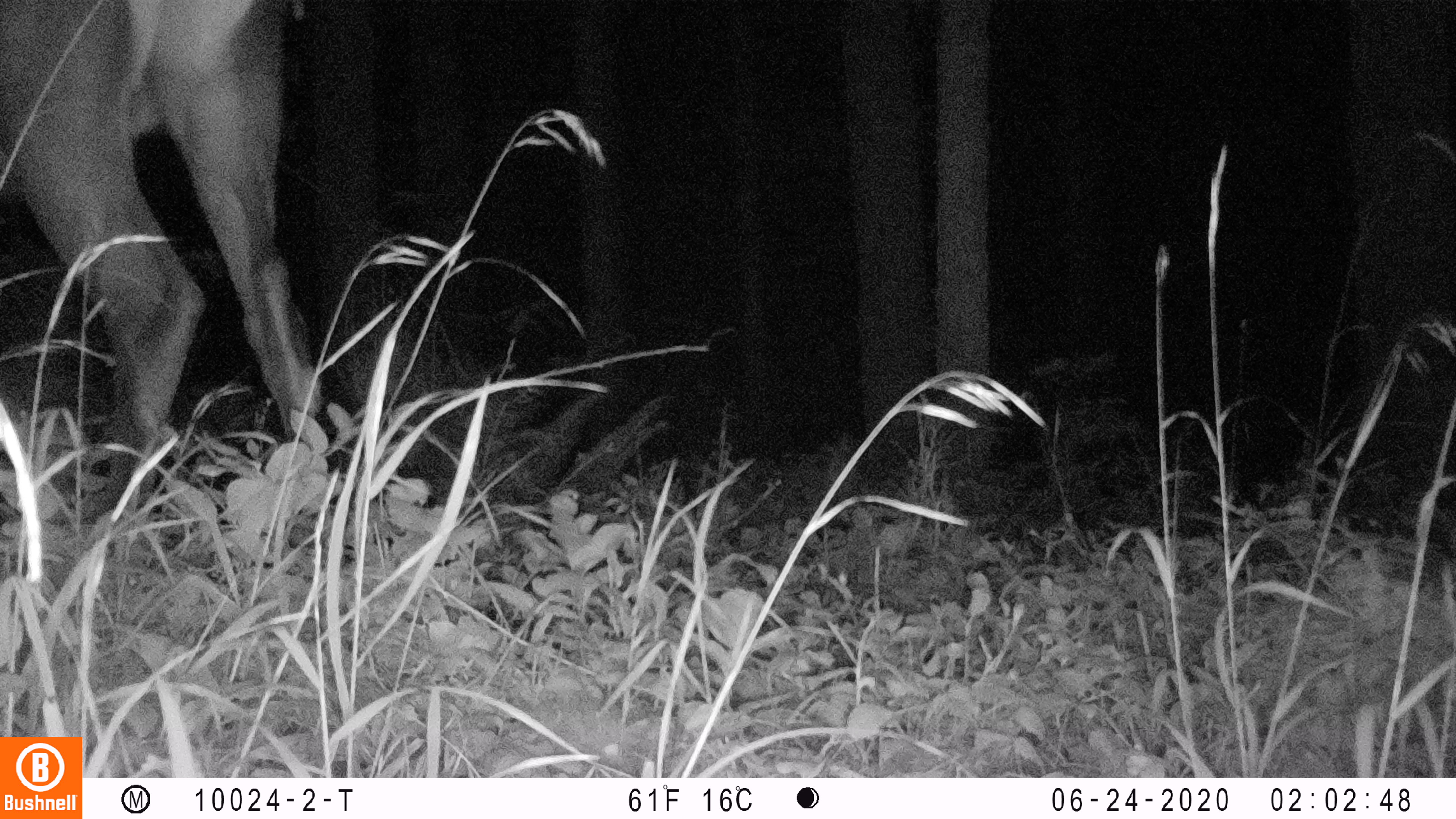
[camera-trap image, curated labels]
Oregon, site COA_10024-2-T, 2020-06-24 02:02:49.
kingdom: Animalia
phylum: Chordata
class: Mammalia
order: Artiodactyla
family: Cervidae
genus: Odocoileus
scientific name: Odocoileus hemionus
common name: black-tailed deer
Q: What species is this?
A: Black-tailed deer (Odocoileus hemionus).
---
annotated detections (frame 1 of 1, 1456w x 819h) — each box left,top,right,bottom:
black-tailed deer: 0,0,340,501